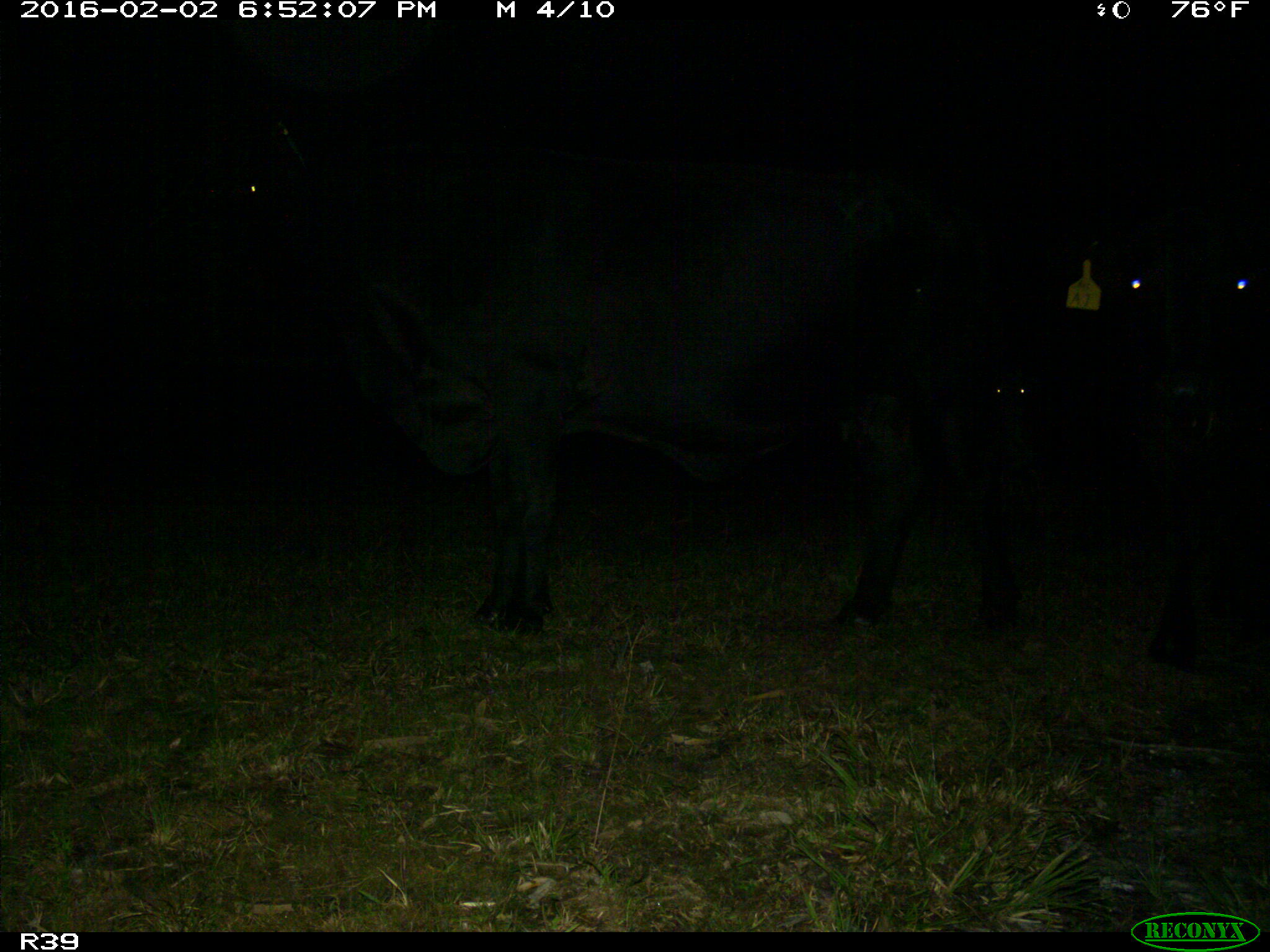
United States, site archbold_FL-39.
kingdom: Animalia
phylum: Chordata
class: Mammalia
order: Artiodactyla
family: Bovidae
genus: Bos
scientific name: Bos taurus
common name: domestic cow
Bos taurus (domestic cow).